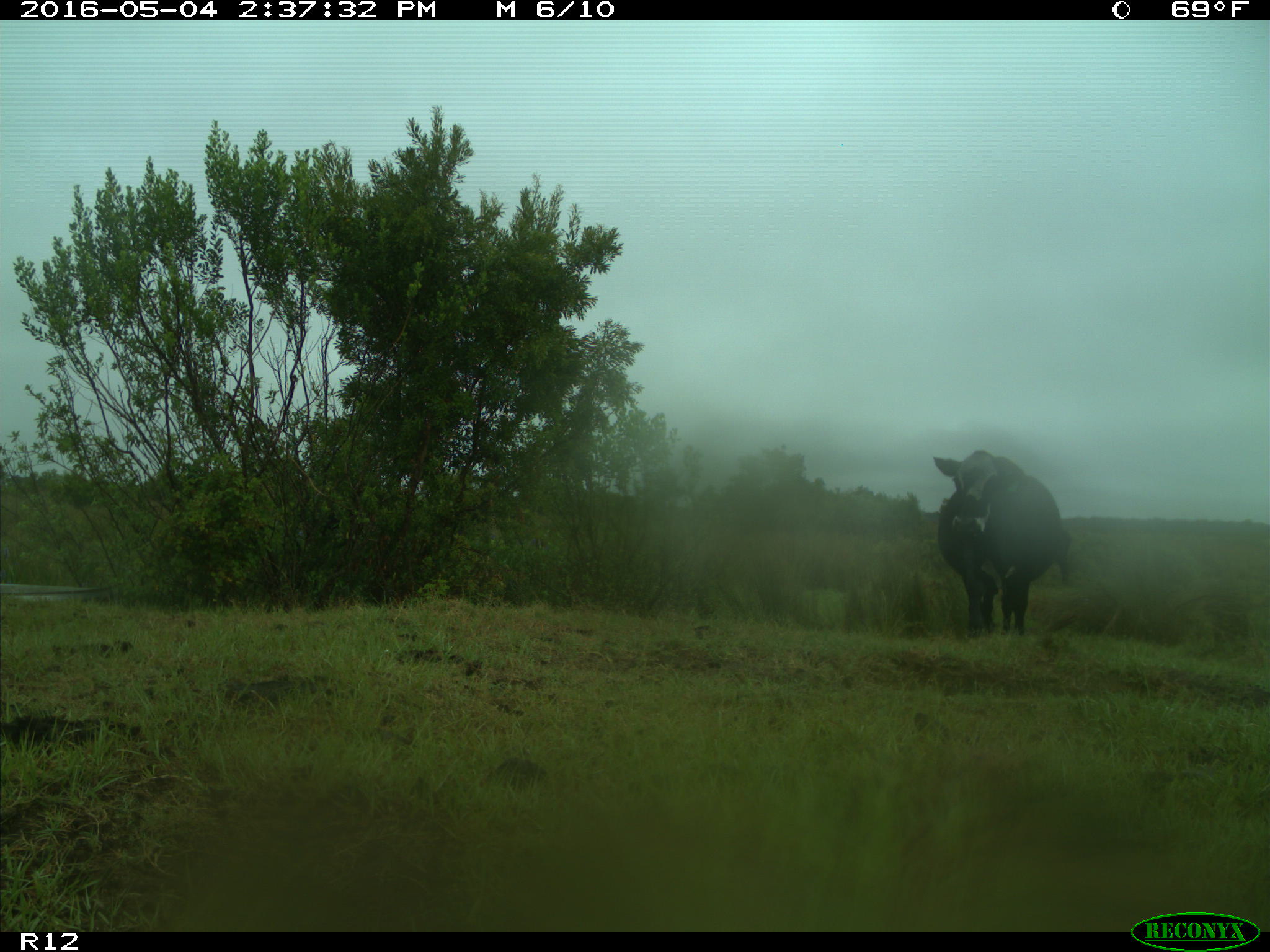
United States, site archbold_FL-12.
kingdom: Animalia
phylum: Chordata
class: Mammalia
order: Artiodactyla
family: Bovidae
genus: Bos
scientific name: Bos taurus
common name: domestic cow